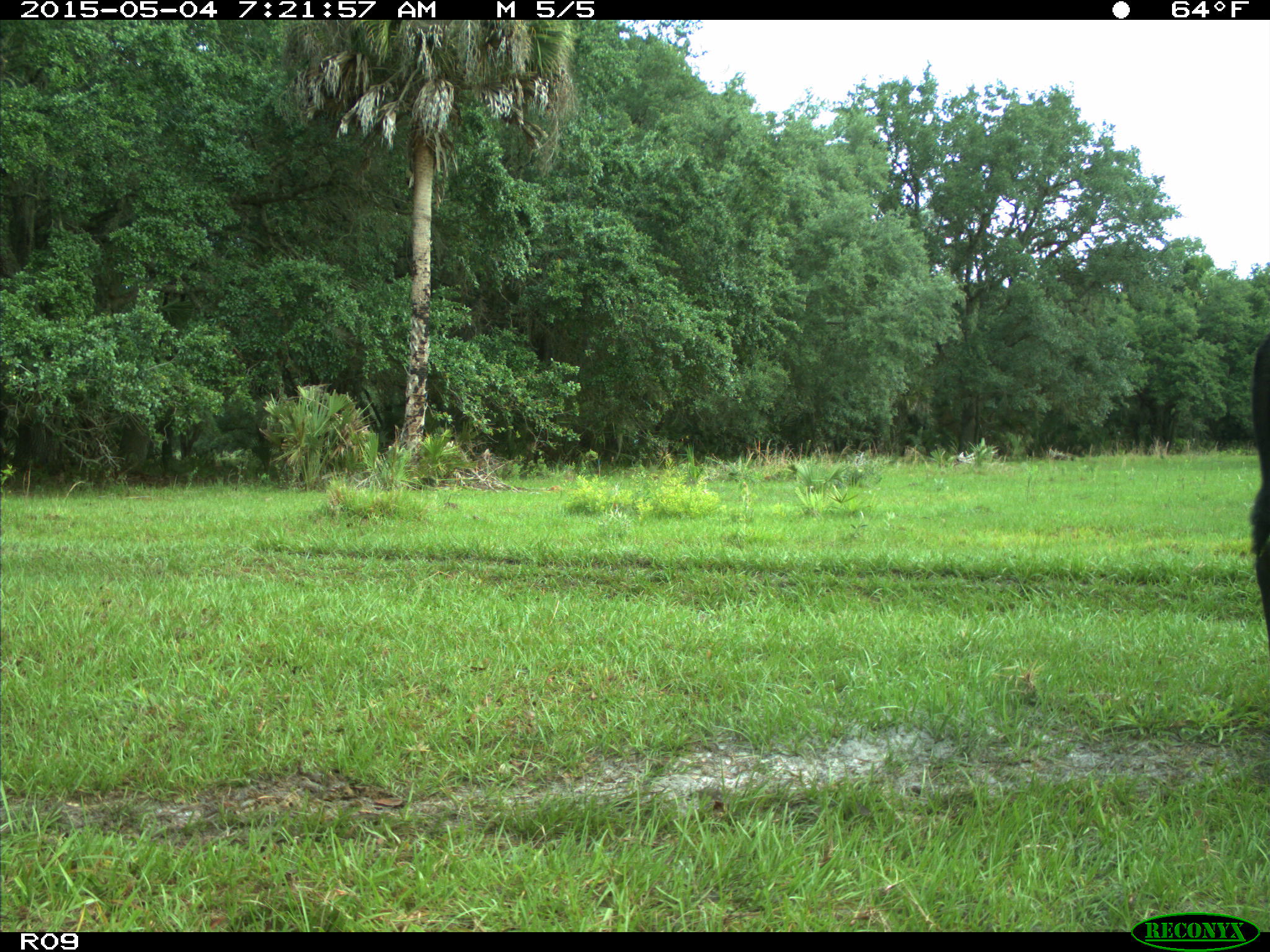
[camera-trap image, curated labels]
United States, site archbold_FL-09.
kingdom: Animalia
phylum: Chordata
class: Mammalia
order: Artiodactyla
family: Bovidae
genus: Bos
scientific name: Bos taurus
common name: domestic cow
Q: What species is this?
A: Bos taurus (domestic cow).